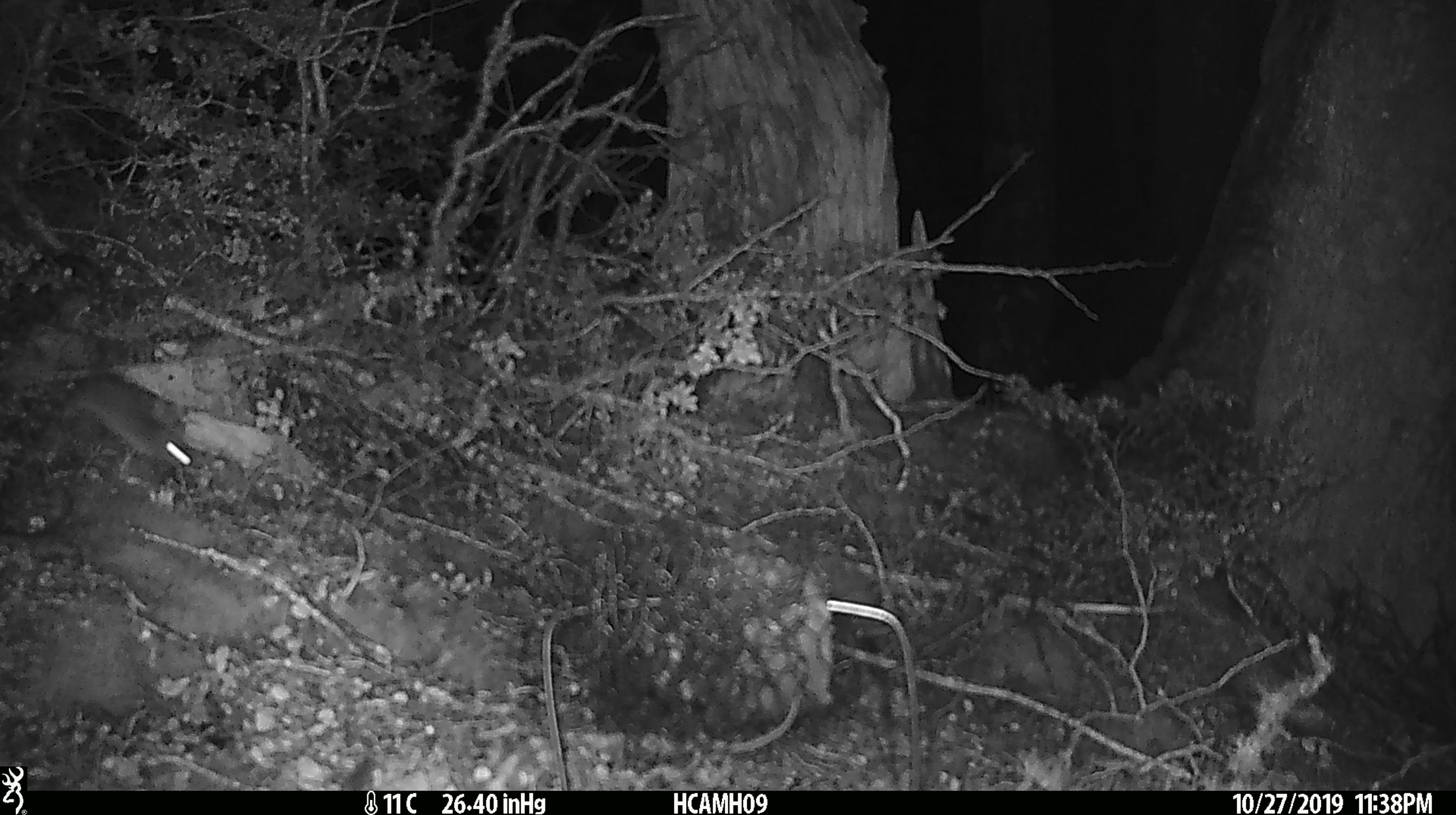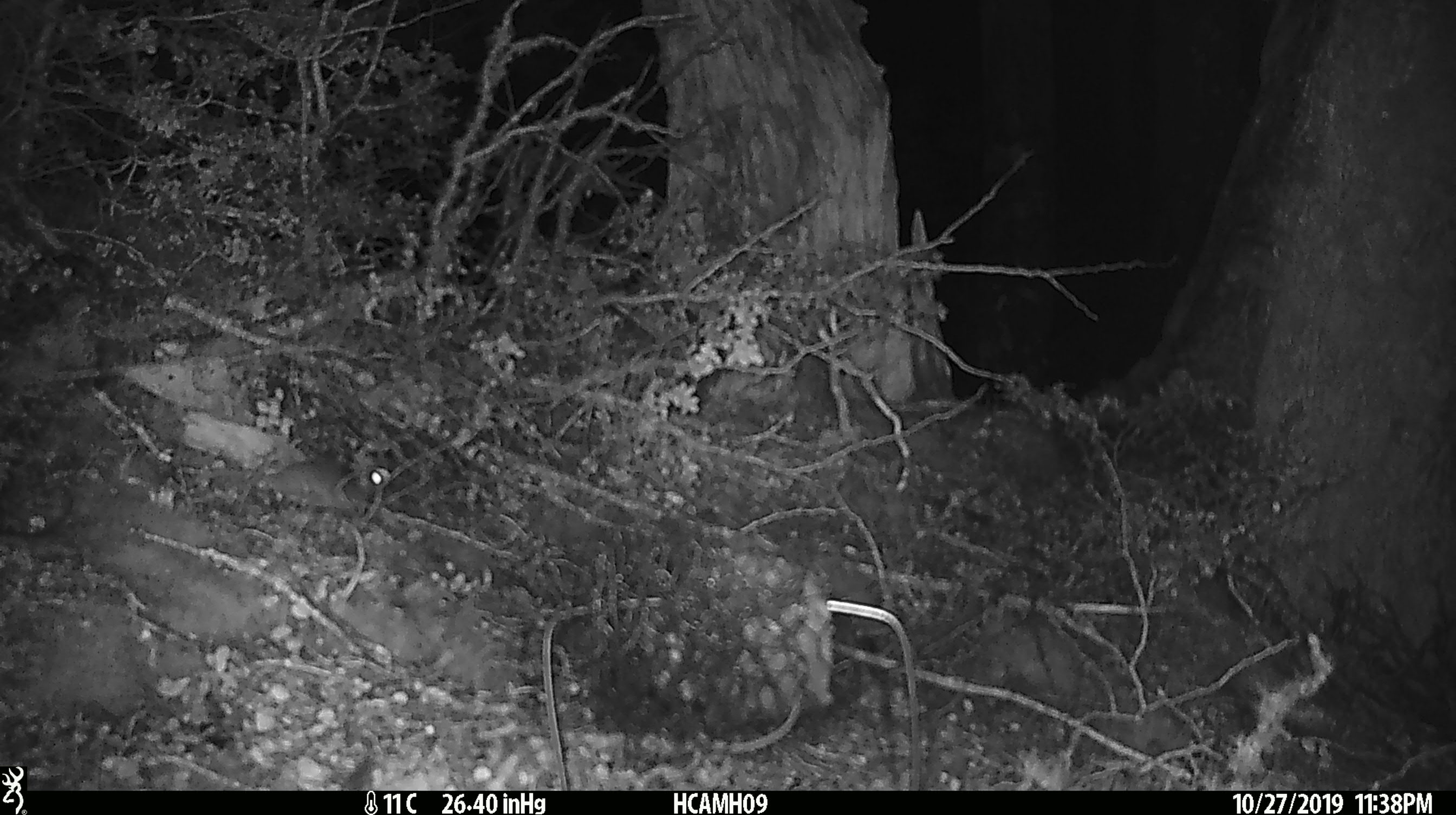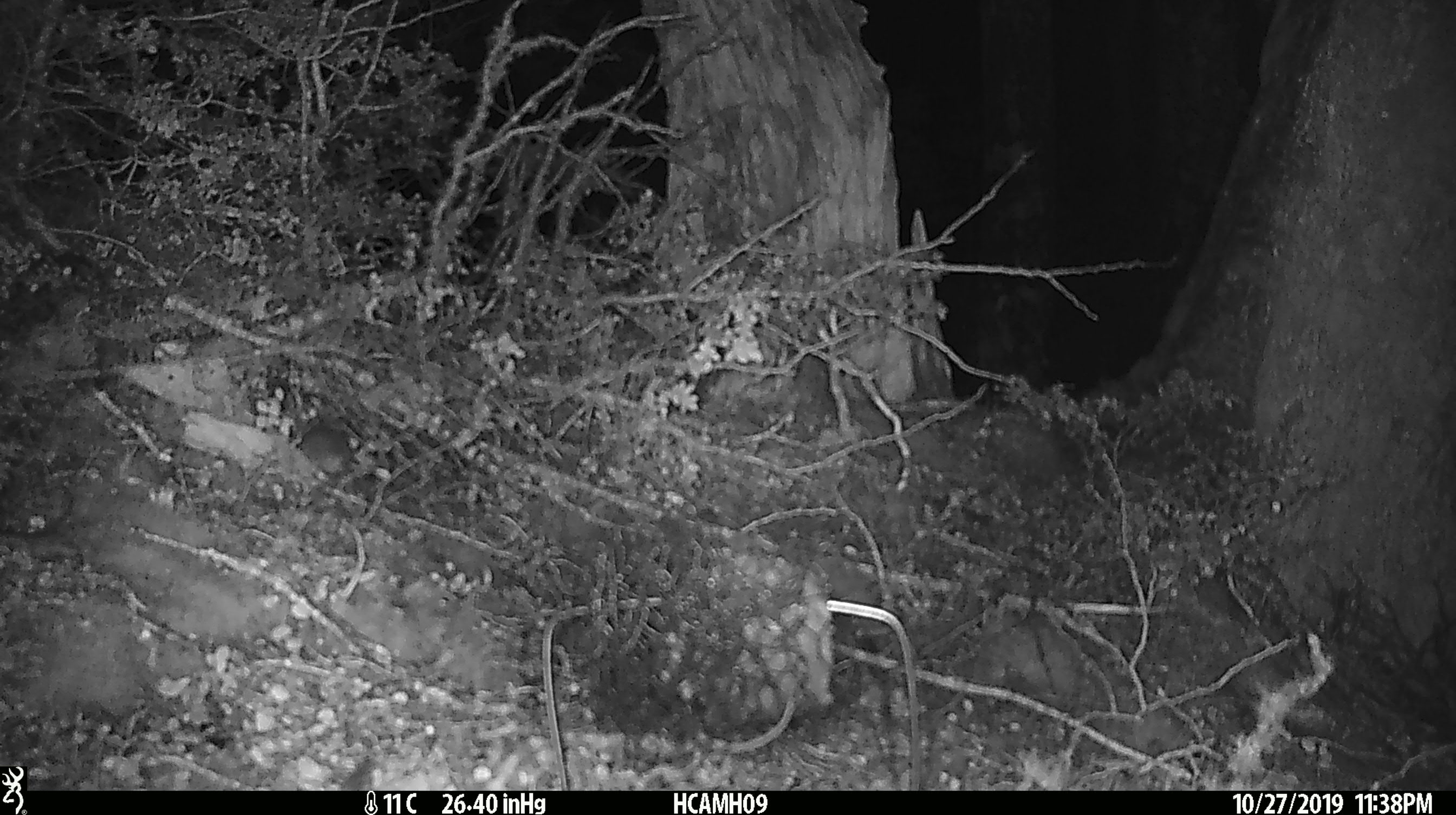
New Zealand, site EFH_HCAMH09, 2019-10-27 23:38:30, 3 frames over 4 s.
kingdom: Animalia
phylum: Chordata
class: Mammalia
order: Rodentia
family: Muridae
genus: Mus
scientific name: Mus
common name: mouse